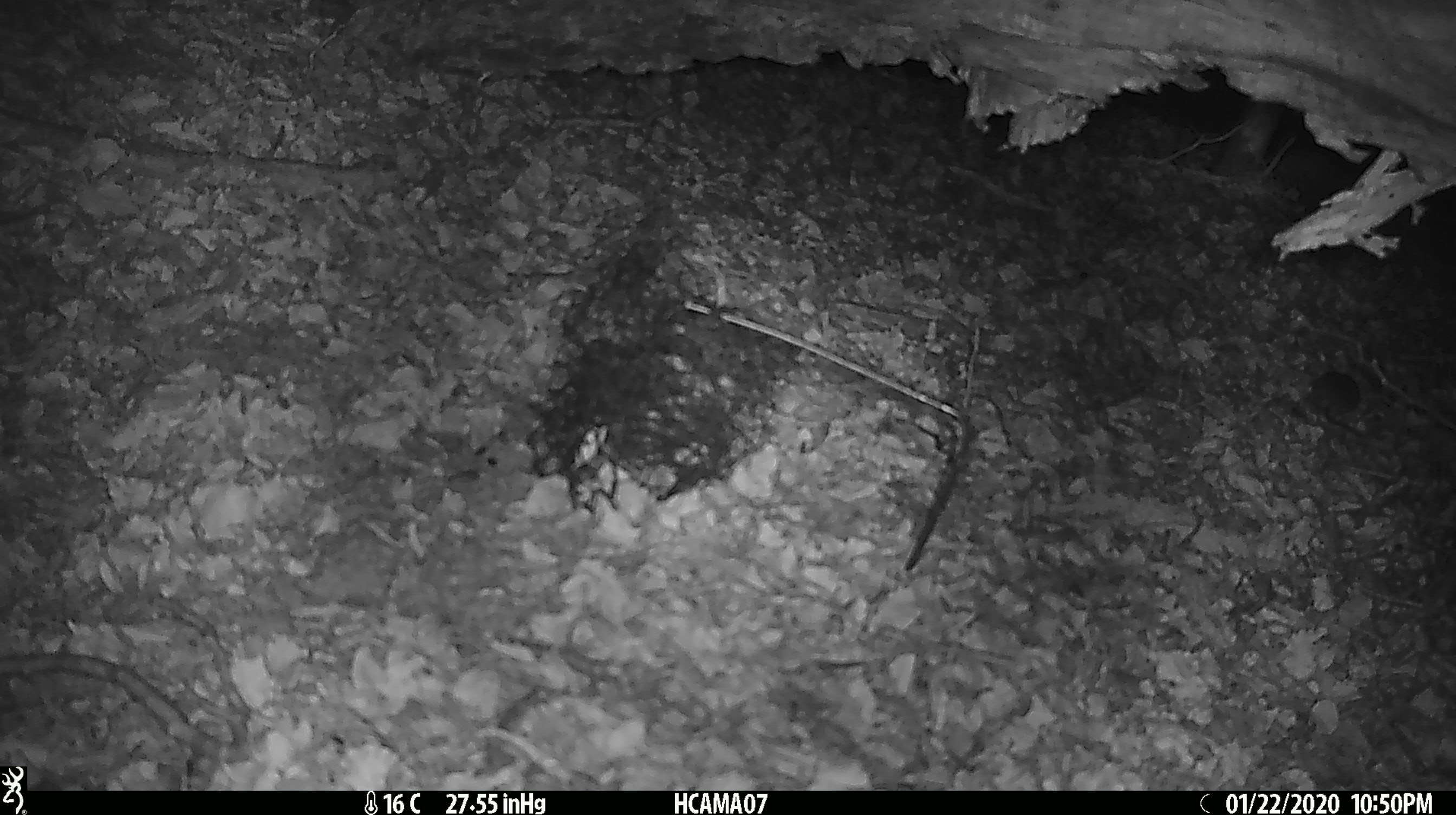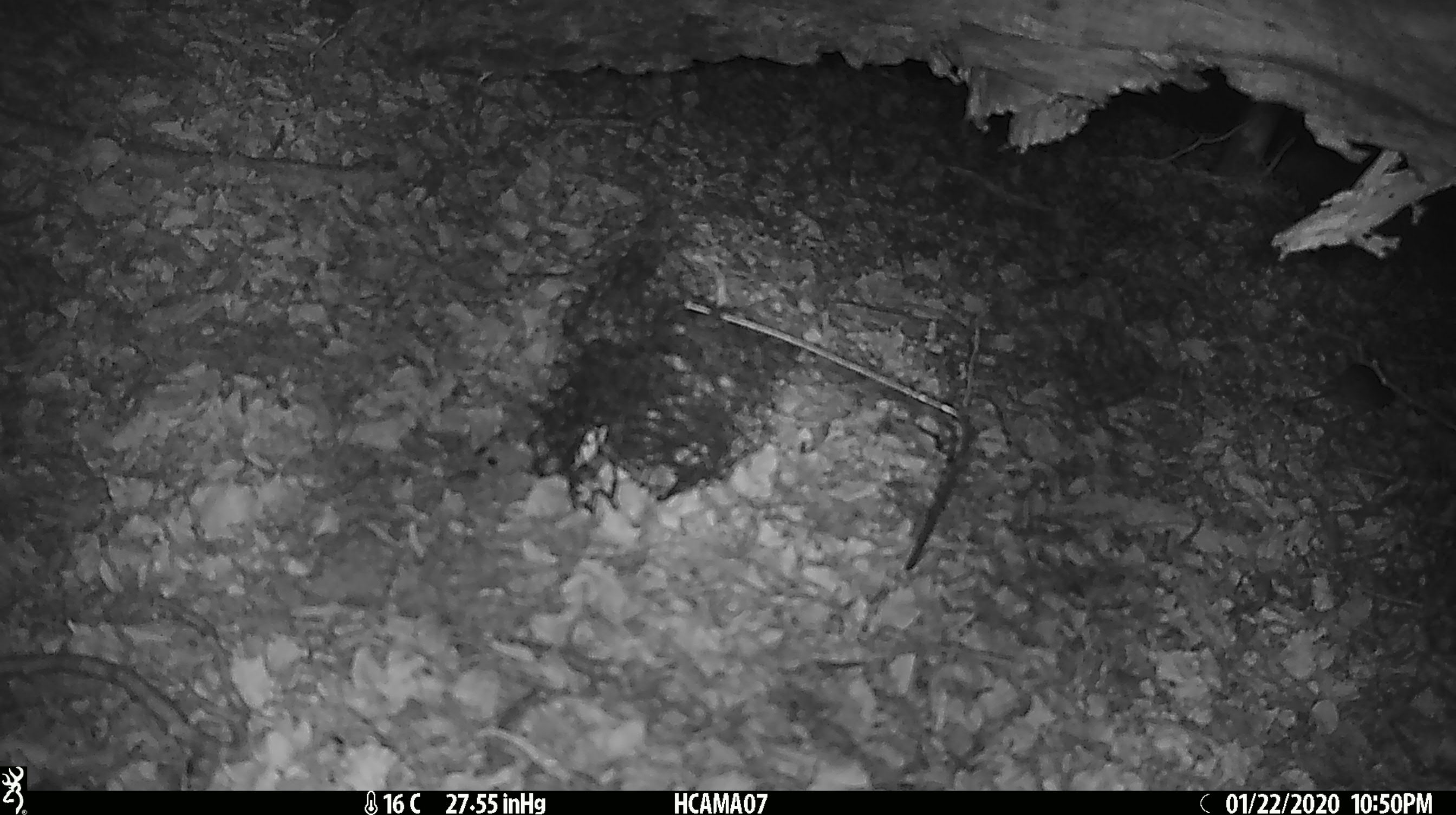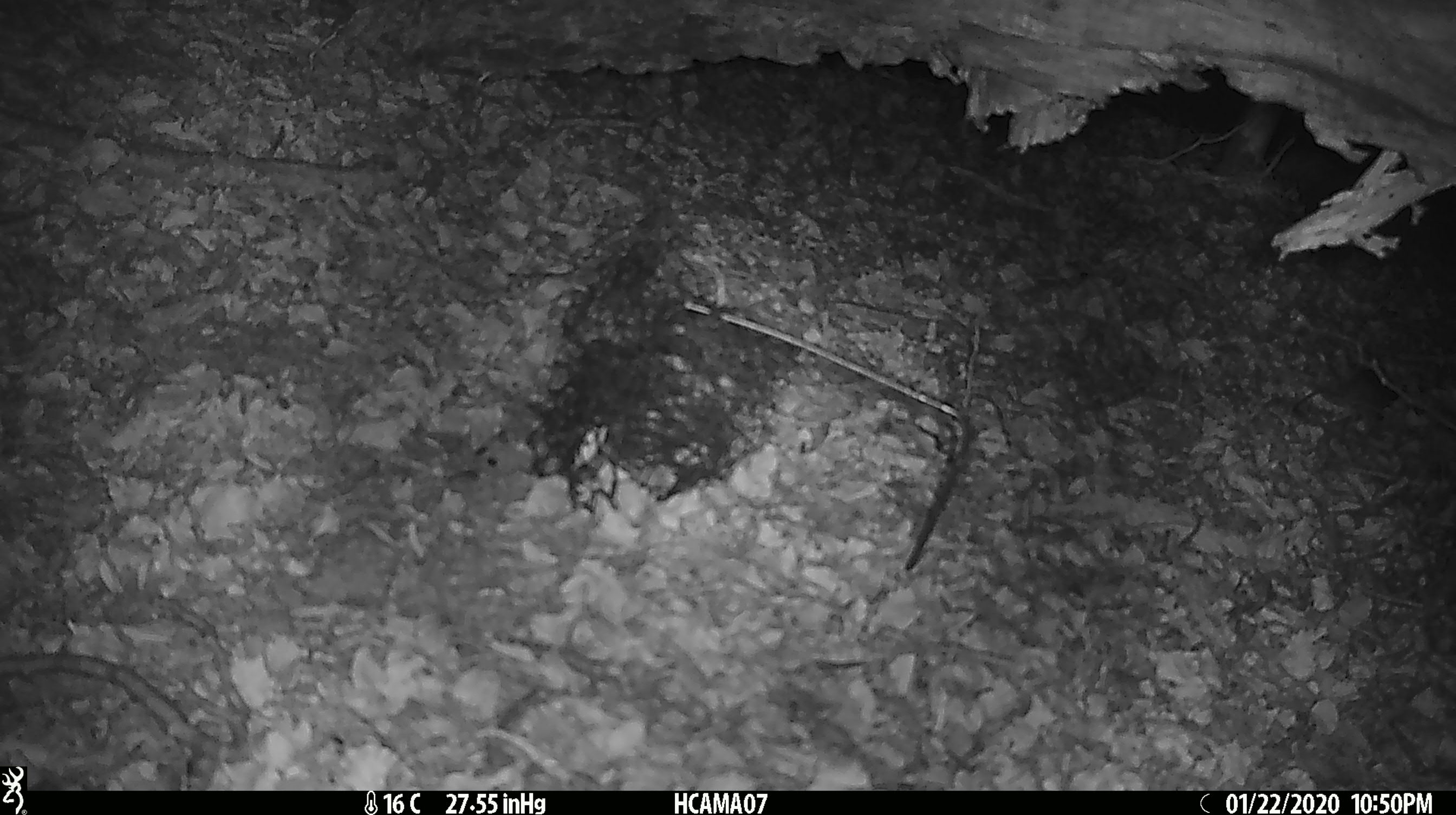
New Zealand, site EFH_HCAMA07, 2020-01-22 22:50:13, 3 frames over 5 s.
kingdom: Animalia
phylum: Chordata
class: Mammalia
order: Rodentia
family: Muridae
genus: Mus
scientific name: Mus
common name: mouse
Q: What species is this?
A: Mouse (Mus).